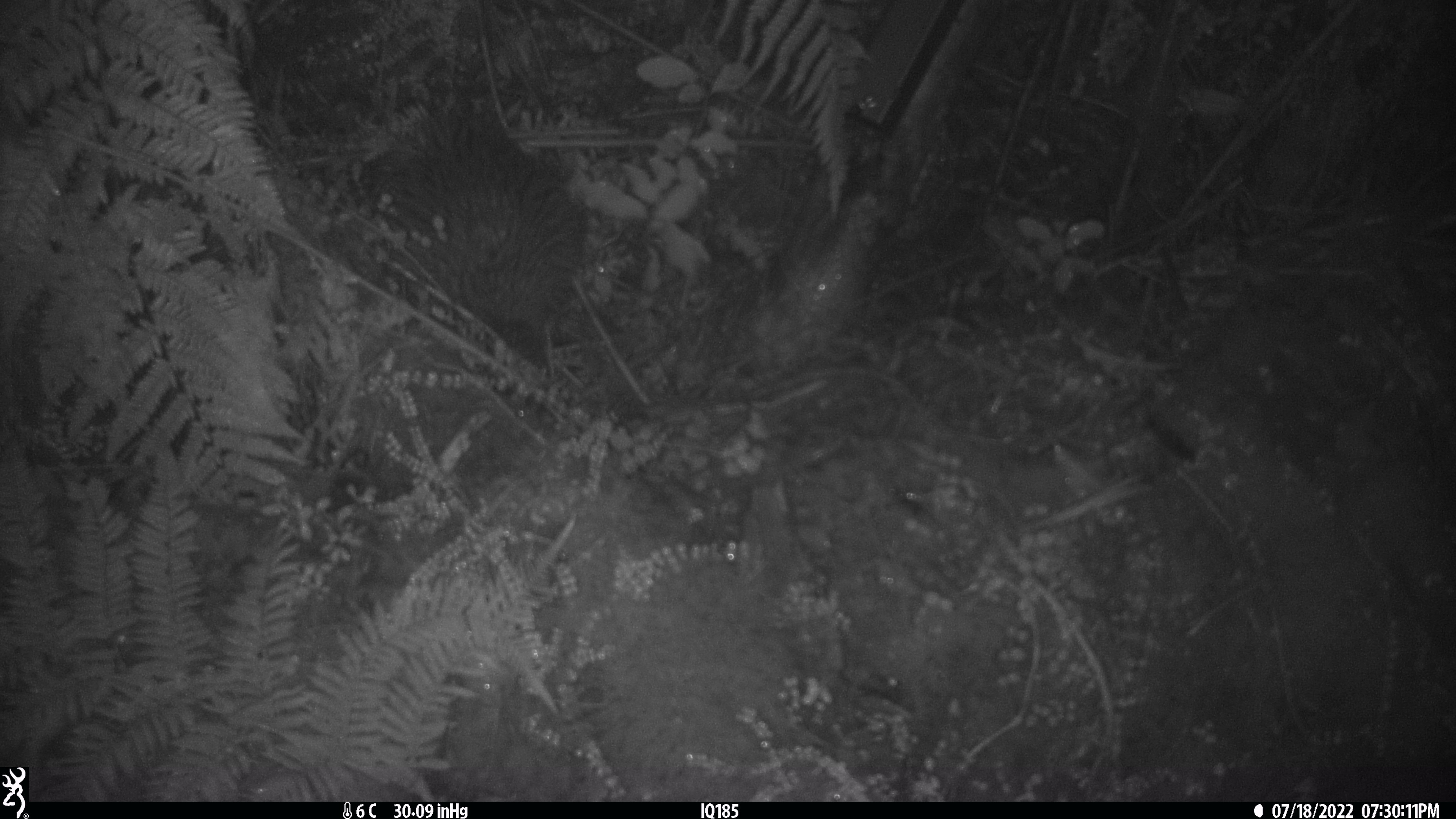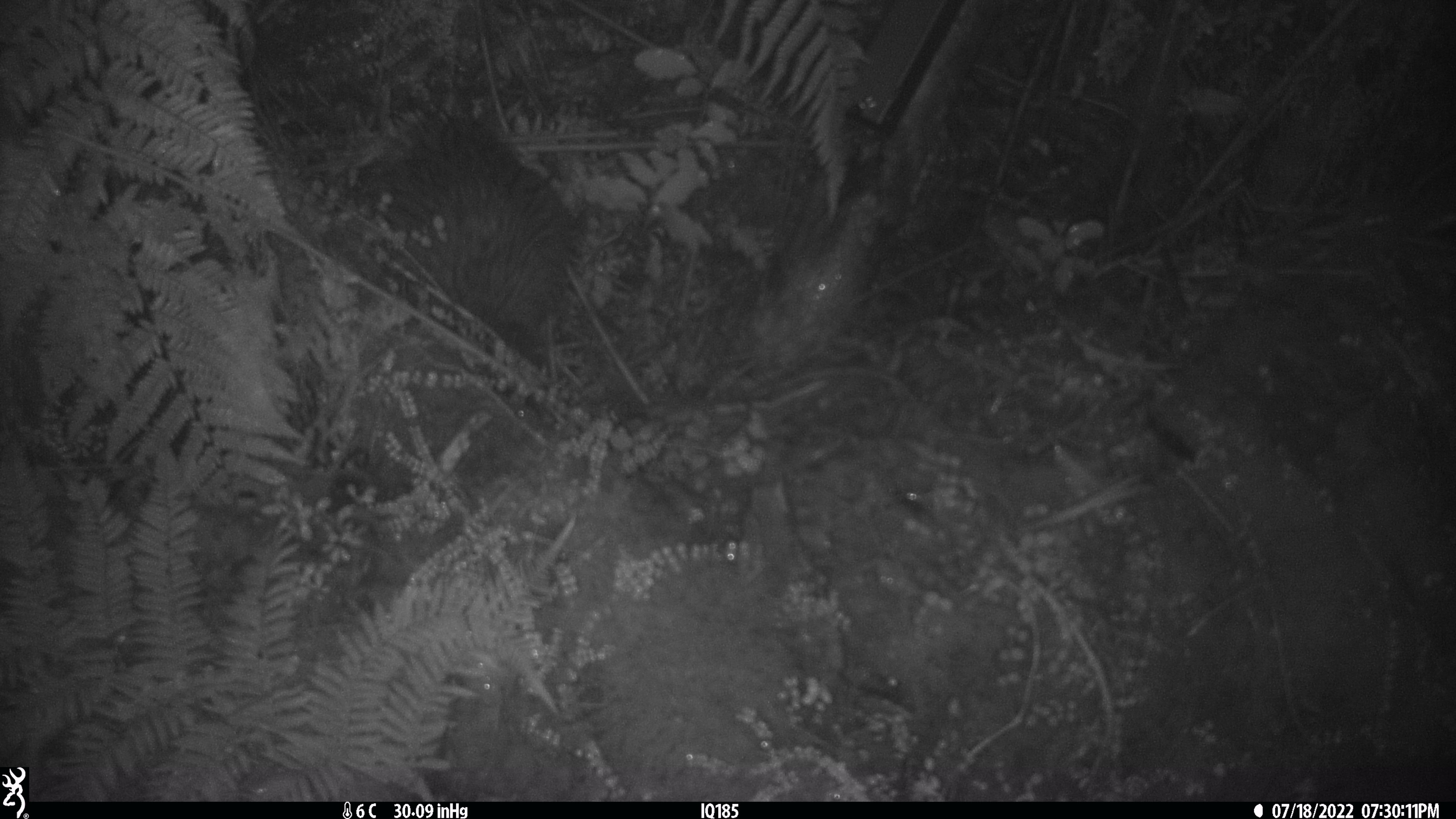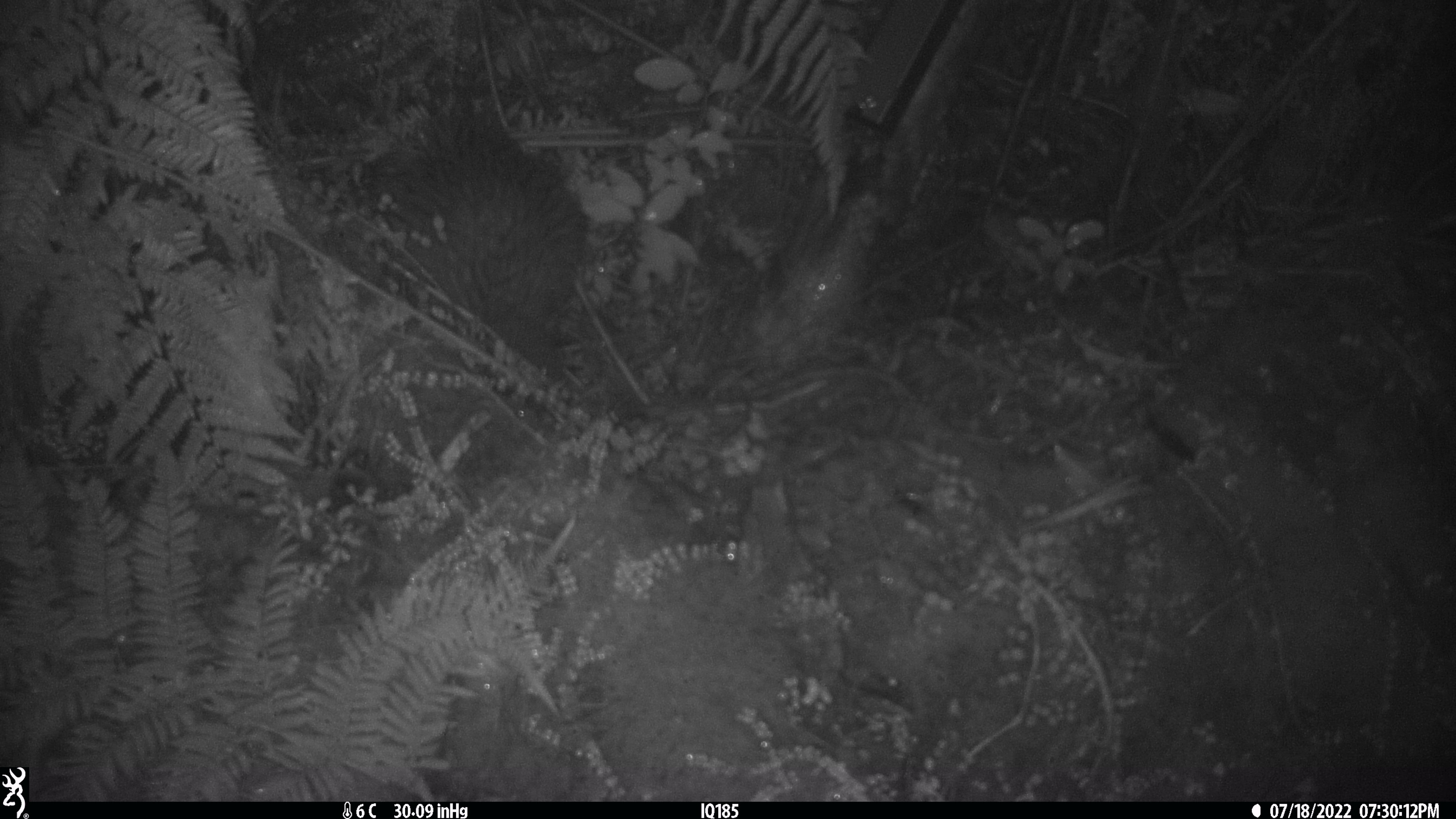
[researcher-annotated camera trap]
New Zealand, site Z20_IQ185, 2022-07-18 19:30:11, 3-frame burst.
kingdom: Animalia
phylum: Chordata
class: Aves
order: Apterygiformes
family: Apterygidae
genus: Apteryx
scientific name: Apteryx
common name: kiwi